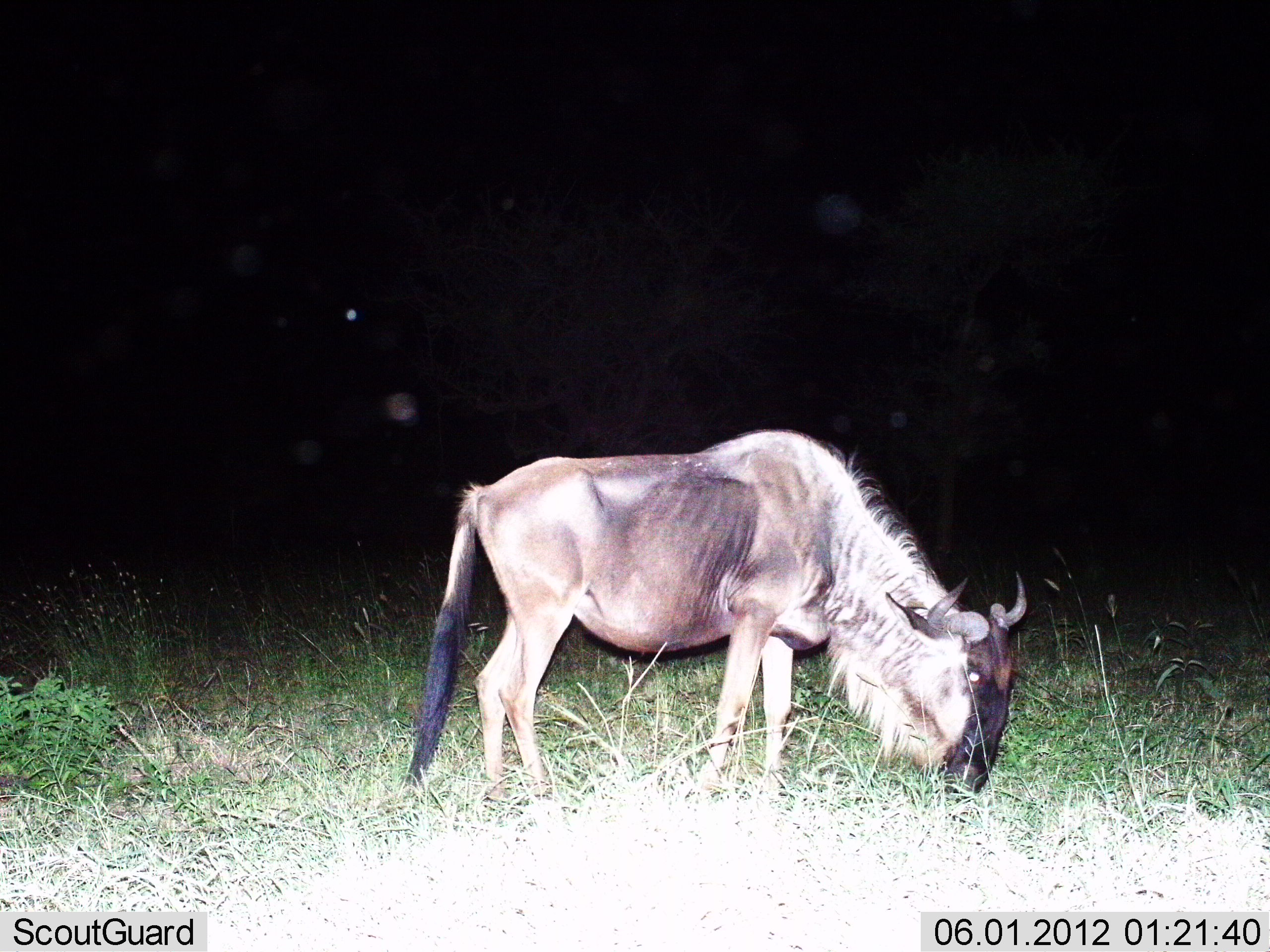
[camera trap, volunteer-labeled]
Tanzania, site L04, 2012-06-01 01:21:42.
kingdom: Animalia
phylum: Chordata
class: Mammalia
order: Artiodactyla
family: Bovidae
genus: Connochaetes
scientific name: Connochaetes taurinus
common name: blue wildebeest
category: wildebeest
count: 1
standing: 20%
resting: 0%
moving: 0%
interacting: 0%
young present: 0%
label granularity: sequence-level